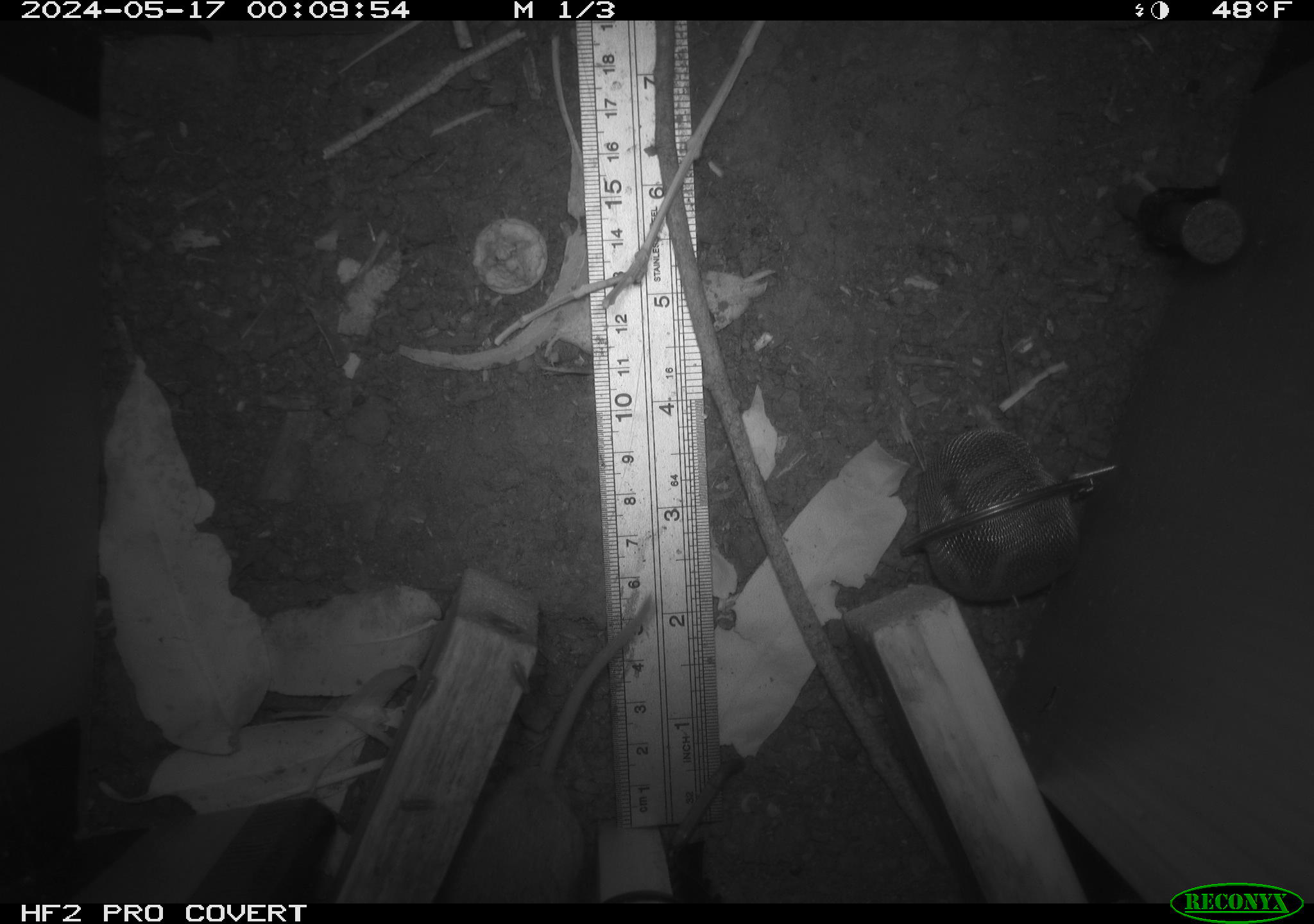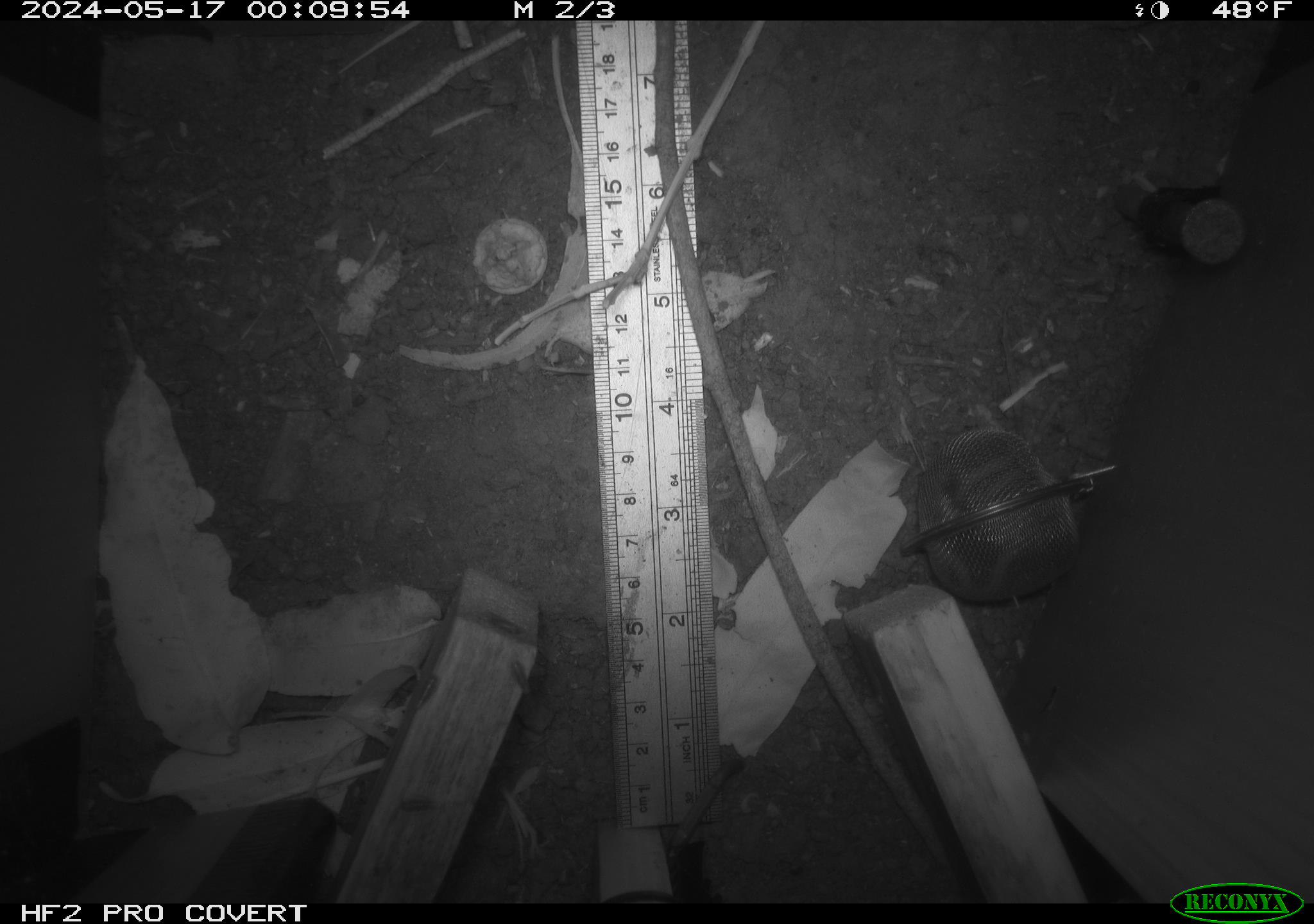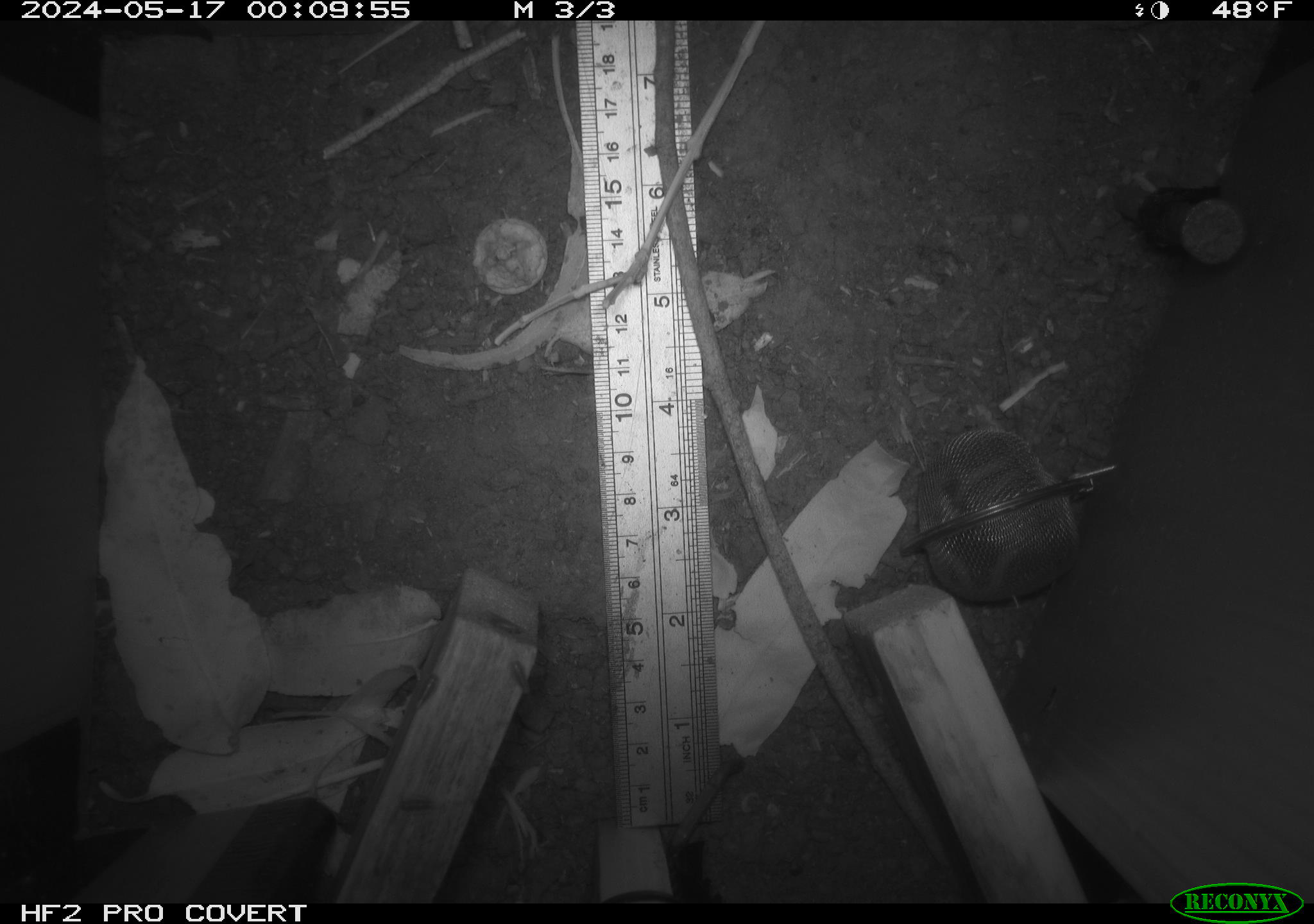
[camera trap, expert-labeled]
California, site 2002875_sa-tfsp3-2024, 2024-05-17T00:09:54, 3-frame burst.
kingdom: Animalia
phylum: Chordata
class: Mammalia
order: Rodentia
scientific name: Rodentia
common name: rodent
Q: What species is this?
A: Rodent (Rodentia).